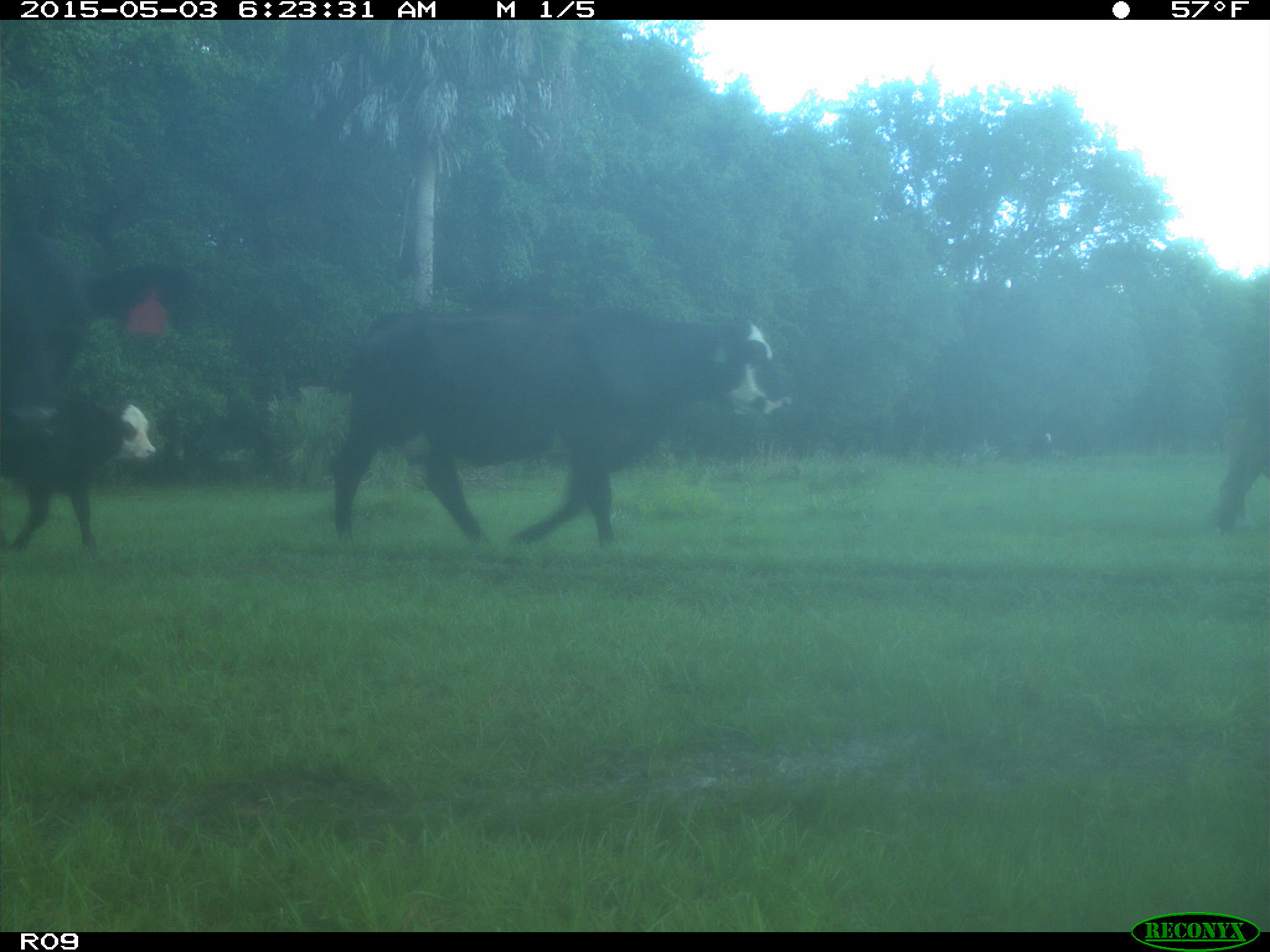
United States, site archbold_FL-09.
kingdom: Animalia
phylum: Chordata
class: Mammalia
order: Artiodactyla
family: Bovidae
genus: Bos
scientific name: Bos taurus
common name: domestic cow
Bos taurus (domestic cow).